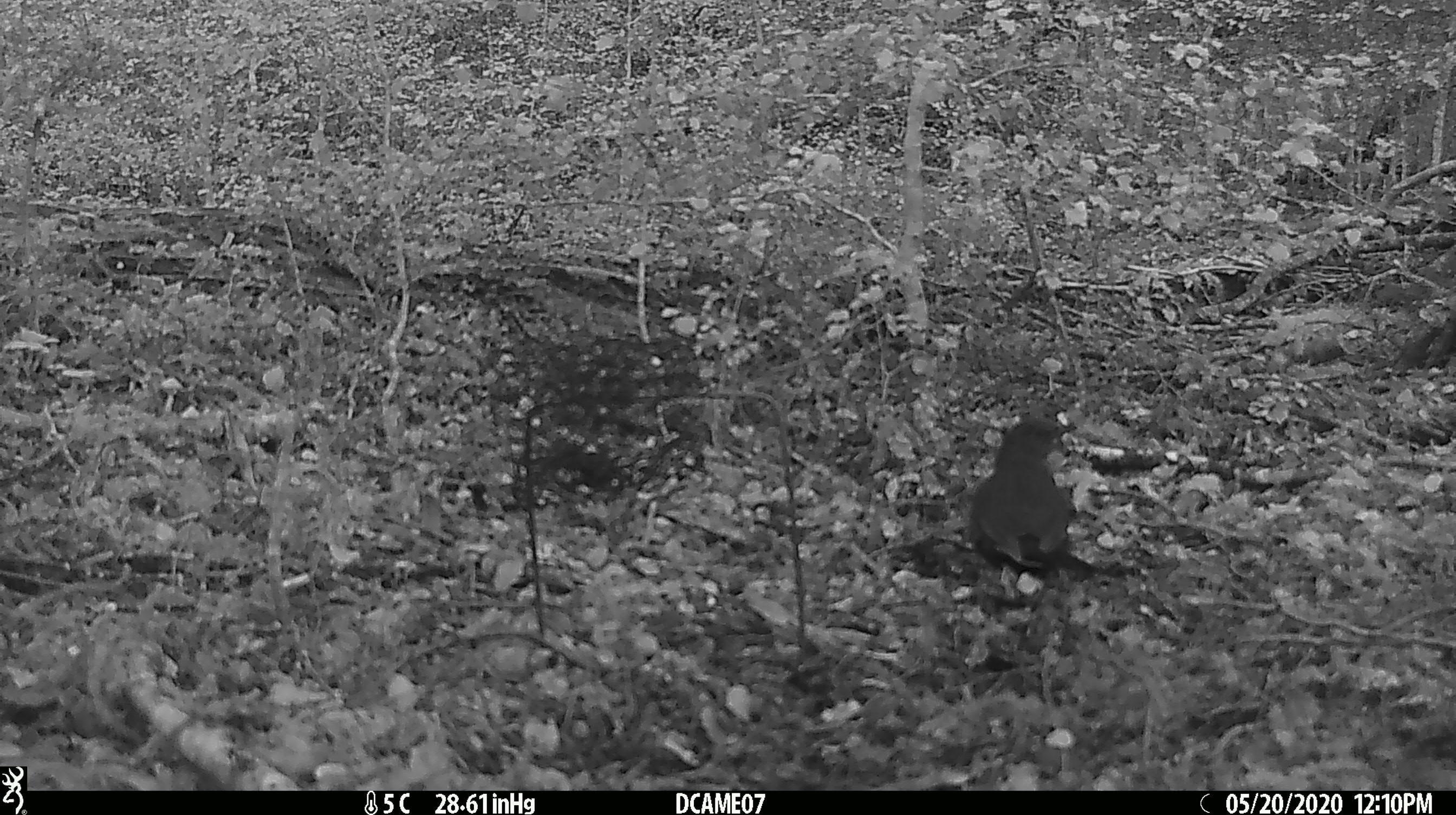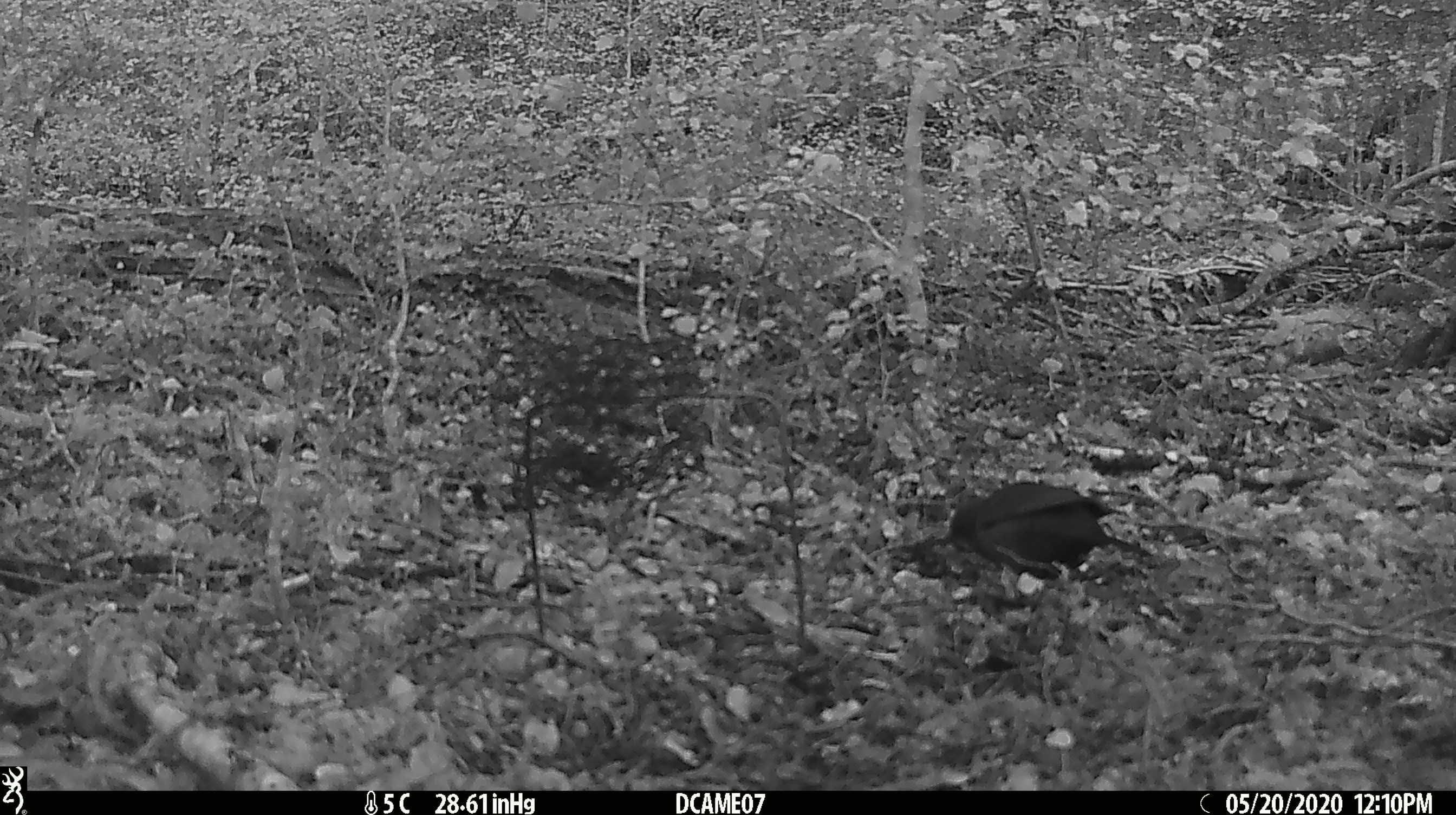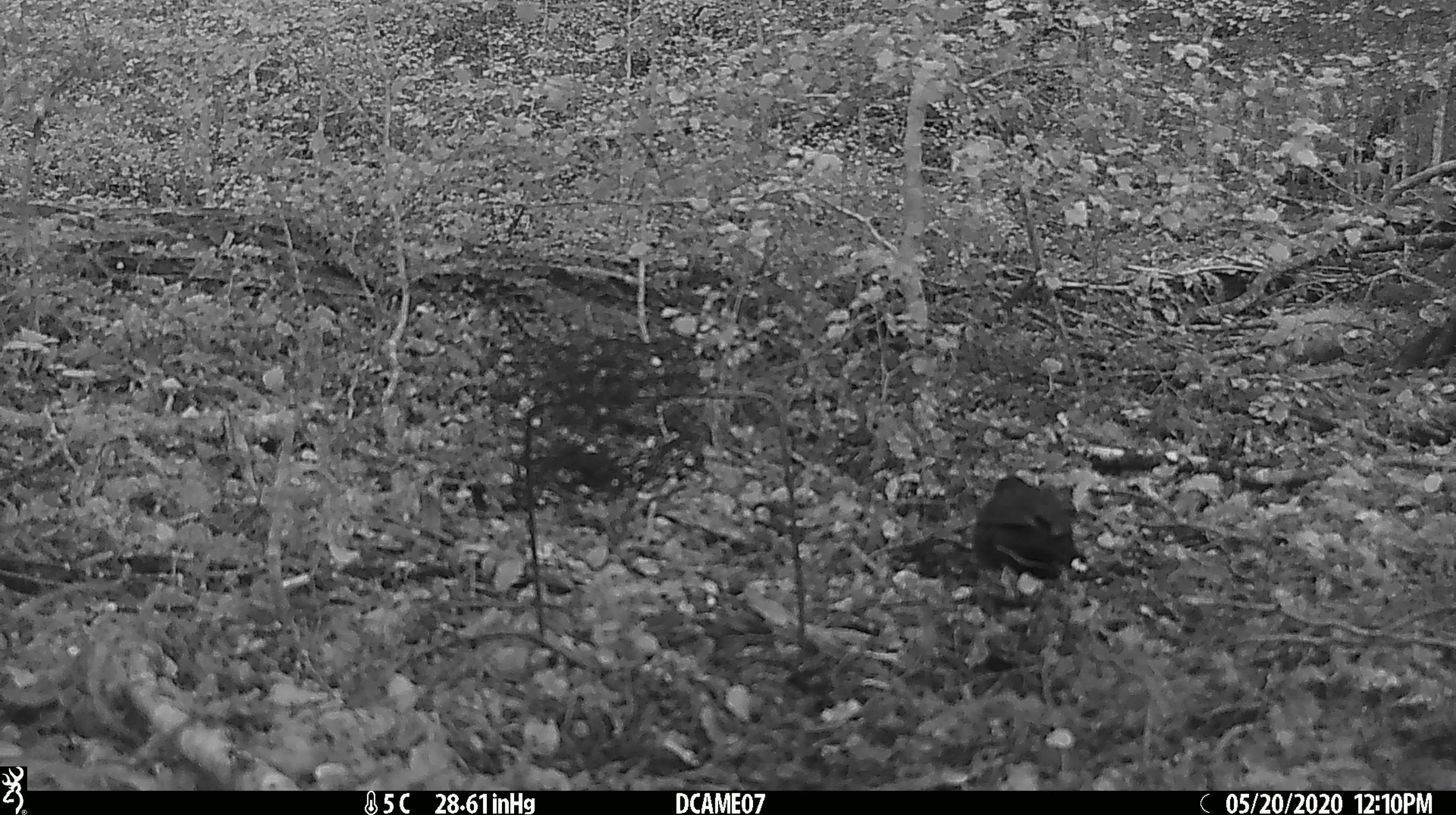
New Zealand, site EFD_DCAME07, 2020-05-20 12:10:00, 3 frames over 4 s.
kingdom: Animalia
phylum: Chordata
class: Aves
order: Passeriformes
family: Turdidae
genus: Turdus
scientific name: Turdus merula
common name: eurasian blackbird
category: blackbird